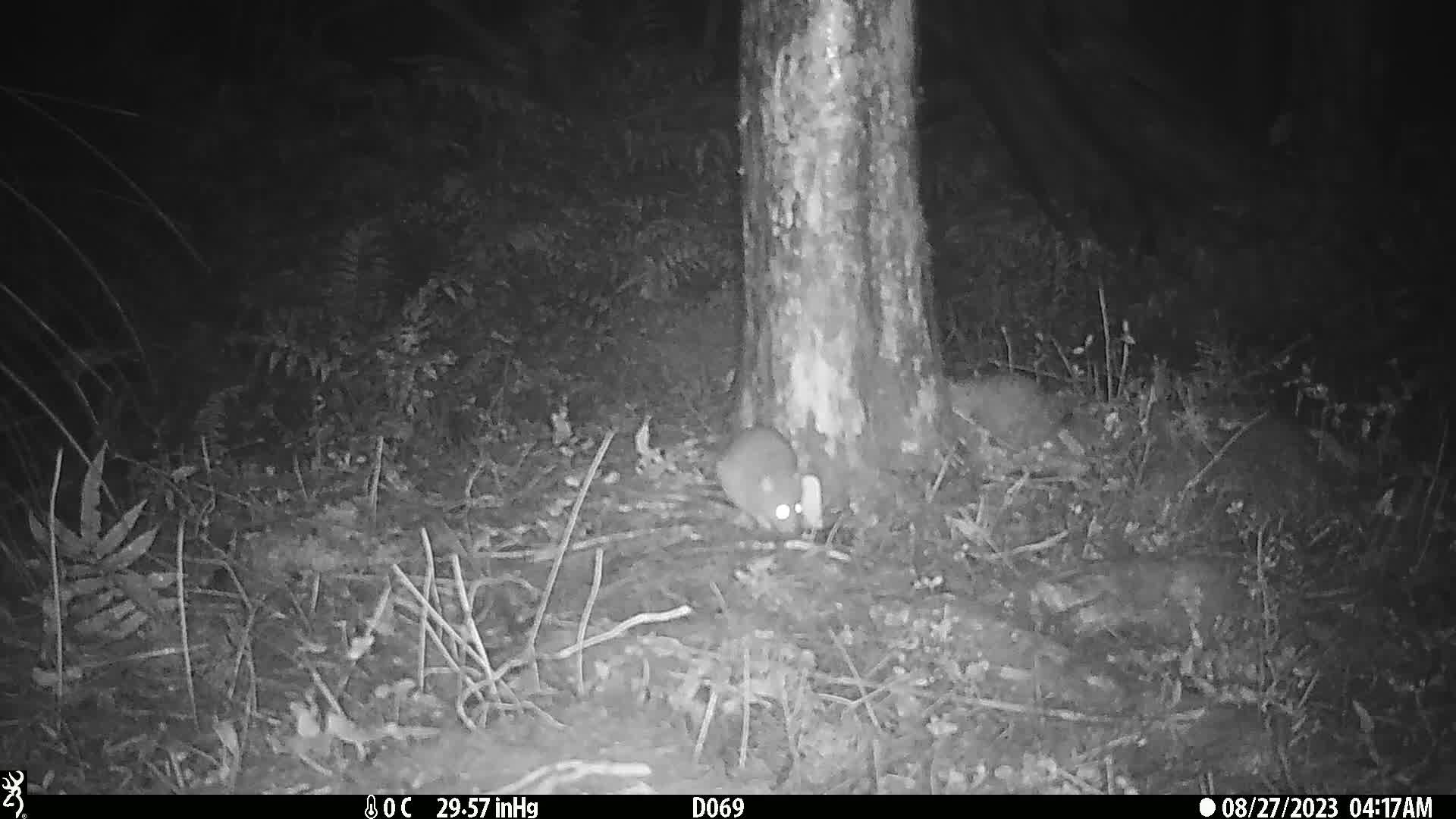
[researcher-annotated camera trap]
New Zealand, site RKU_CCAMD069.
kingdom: Animalia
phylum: Chordata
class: Mammalia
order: Rodentia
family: Muridae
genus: Rattus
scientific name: Rattus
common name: rat